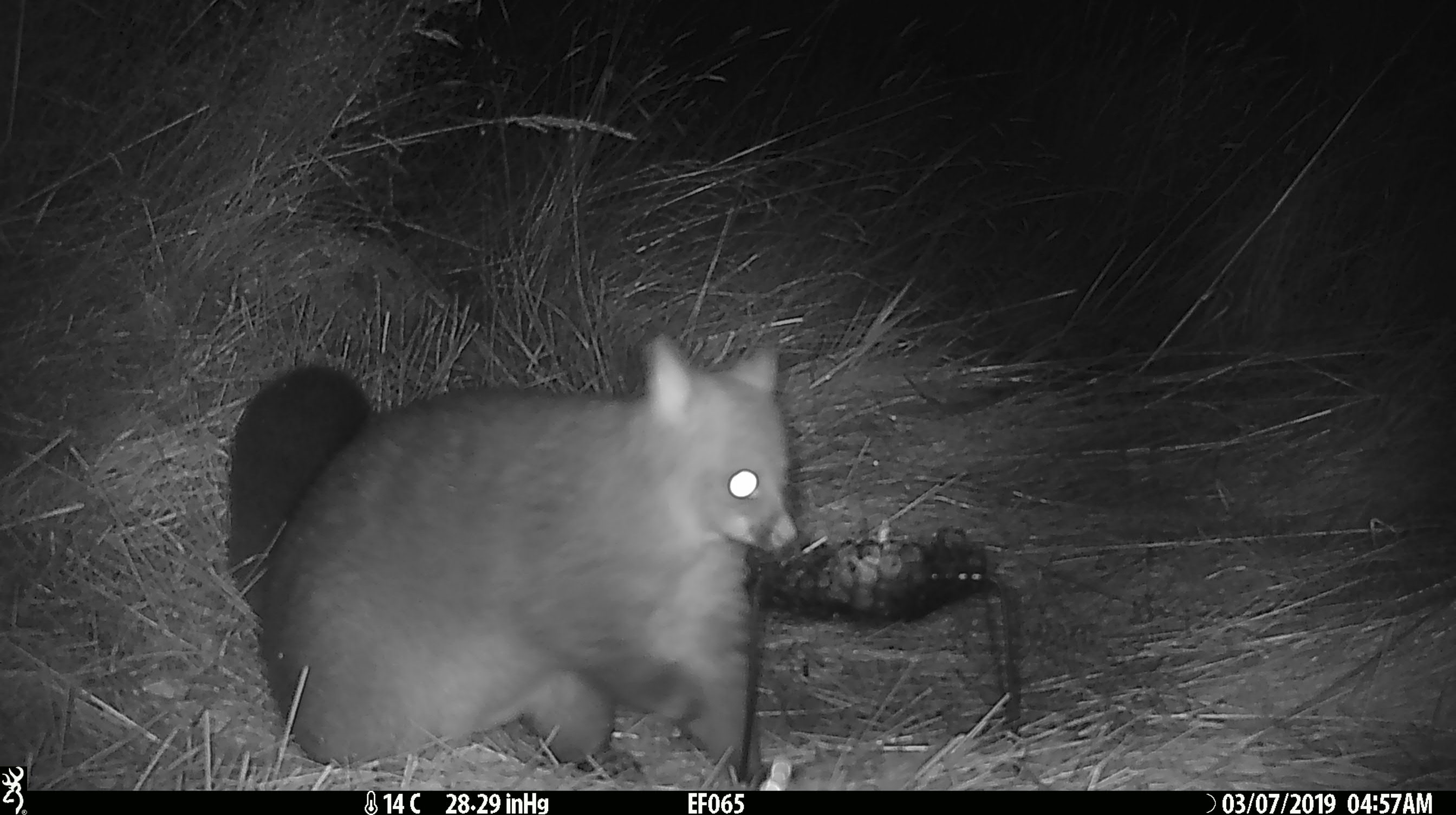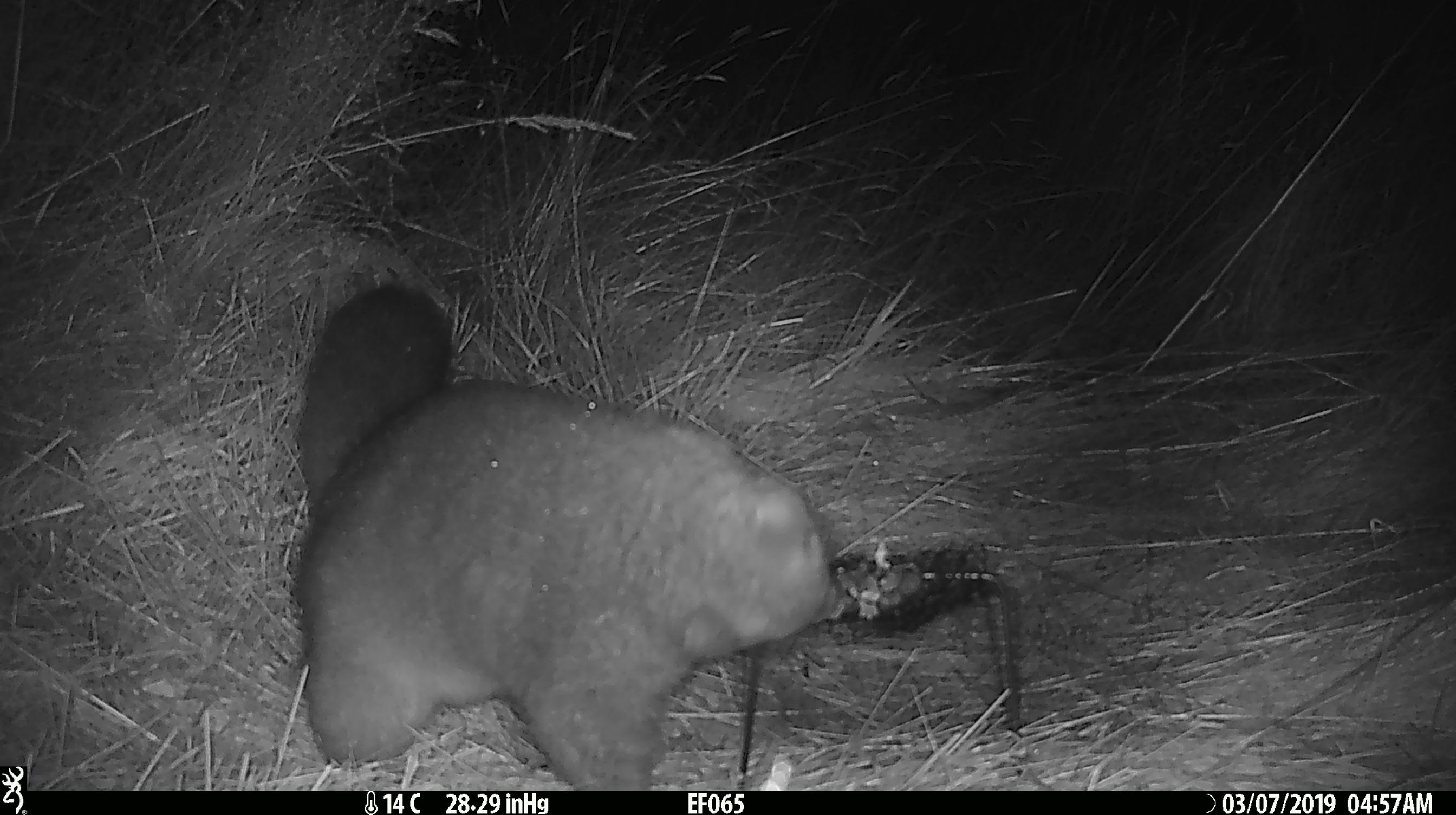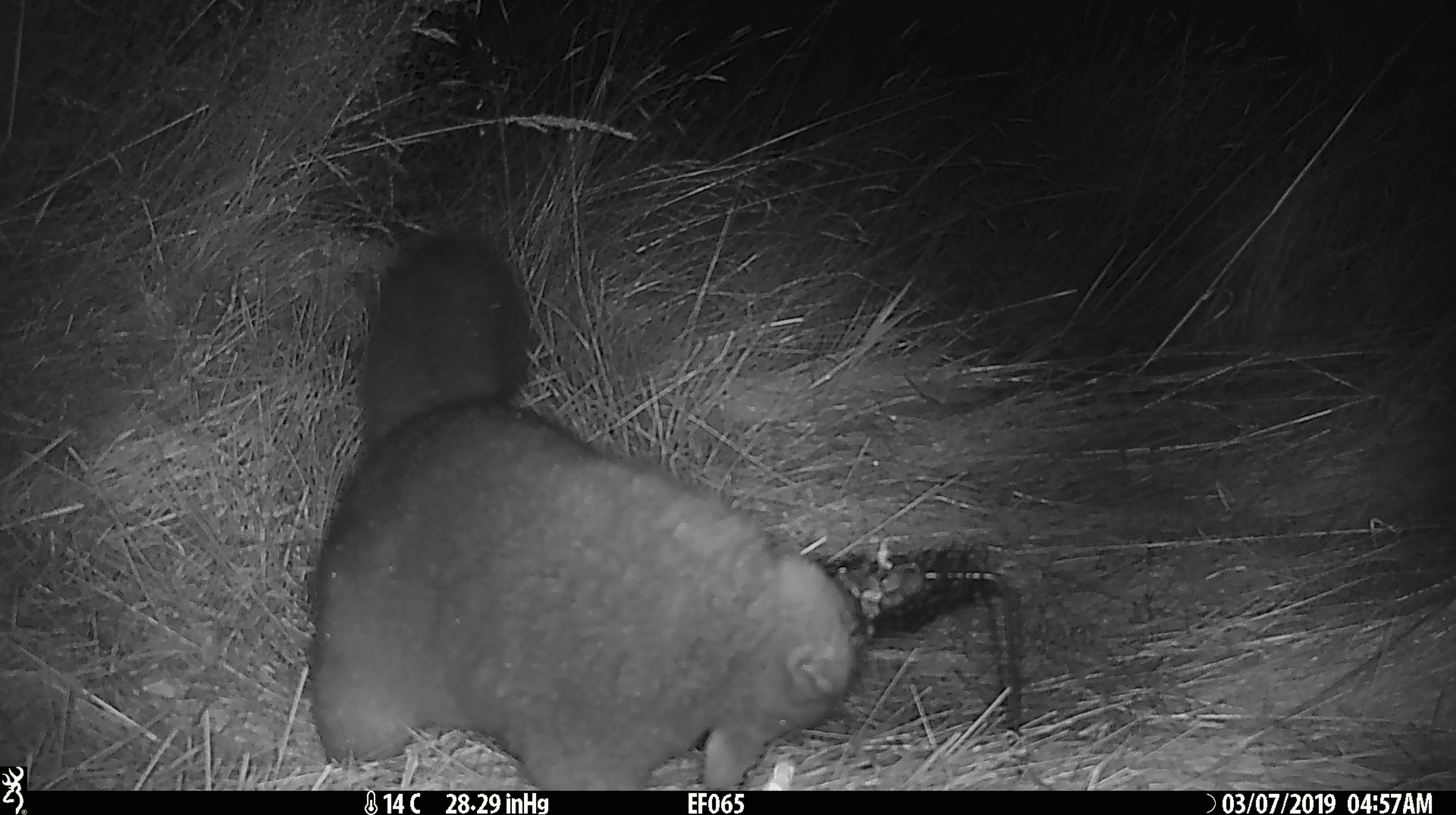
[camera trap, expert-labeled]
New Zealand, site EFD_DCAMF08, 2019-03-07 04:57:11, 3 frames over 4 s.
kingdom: Animalia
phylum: Chordata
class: Mammalia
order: Diprotodontia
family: Phalangeridae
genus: Trichosurus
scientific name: Trichosurus vulpecula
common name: common brushtail possum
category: possum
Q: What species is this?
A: Possum (common brushtail possum) (Trichosurus vulpecula).